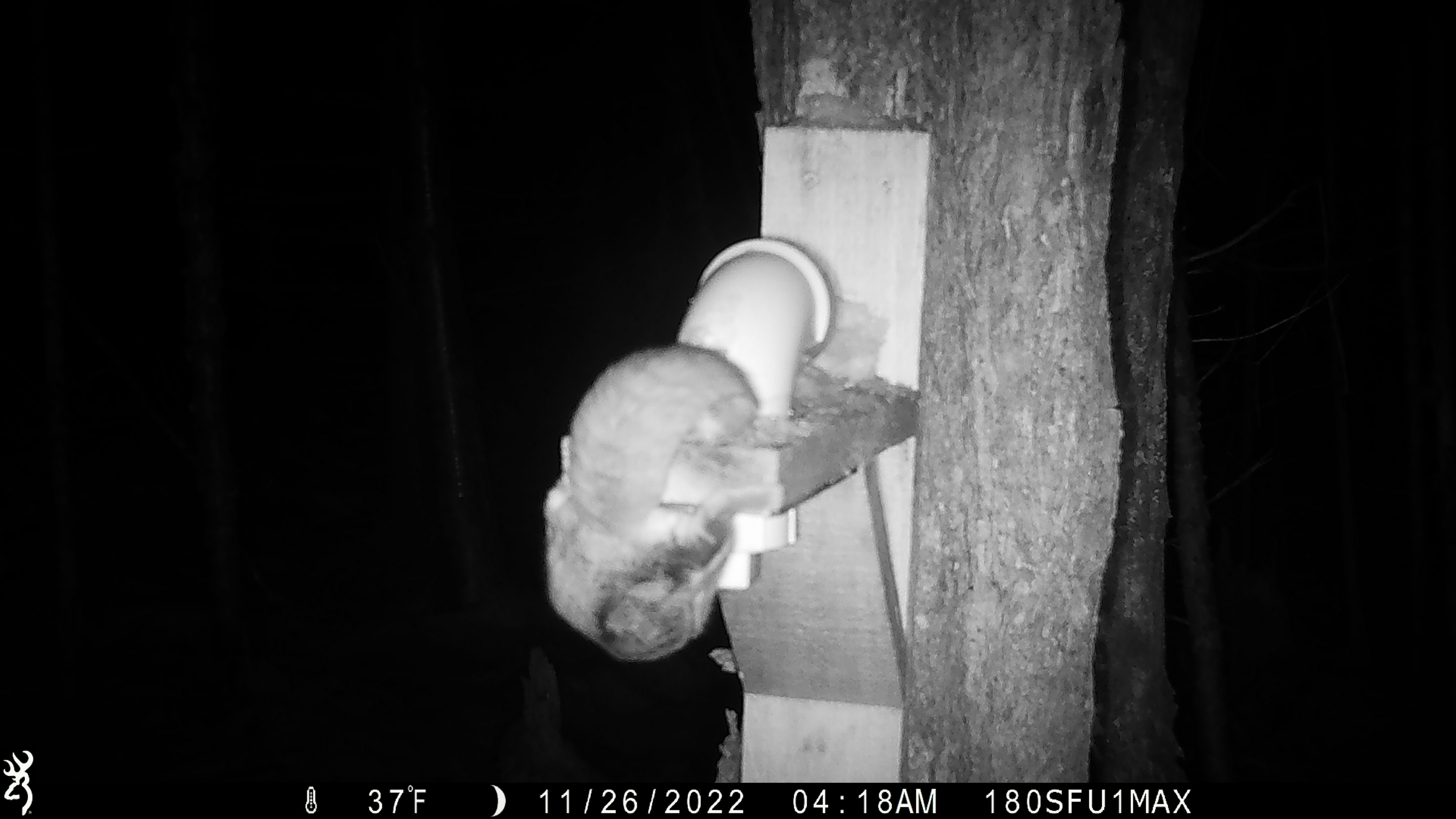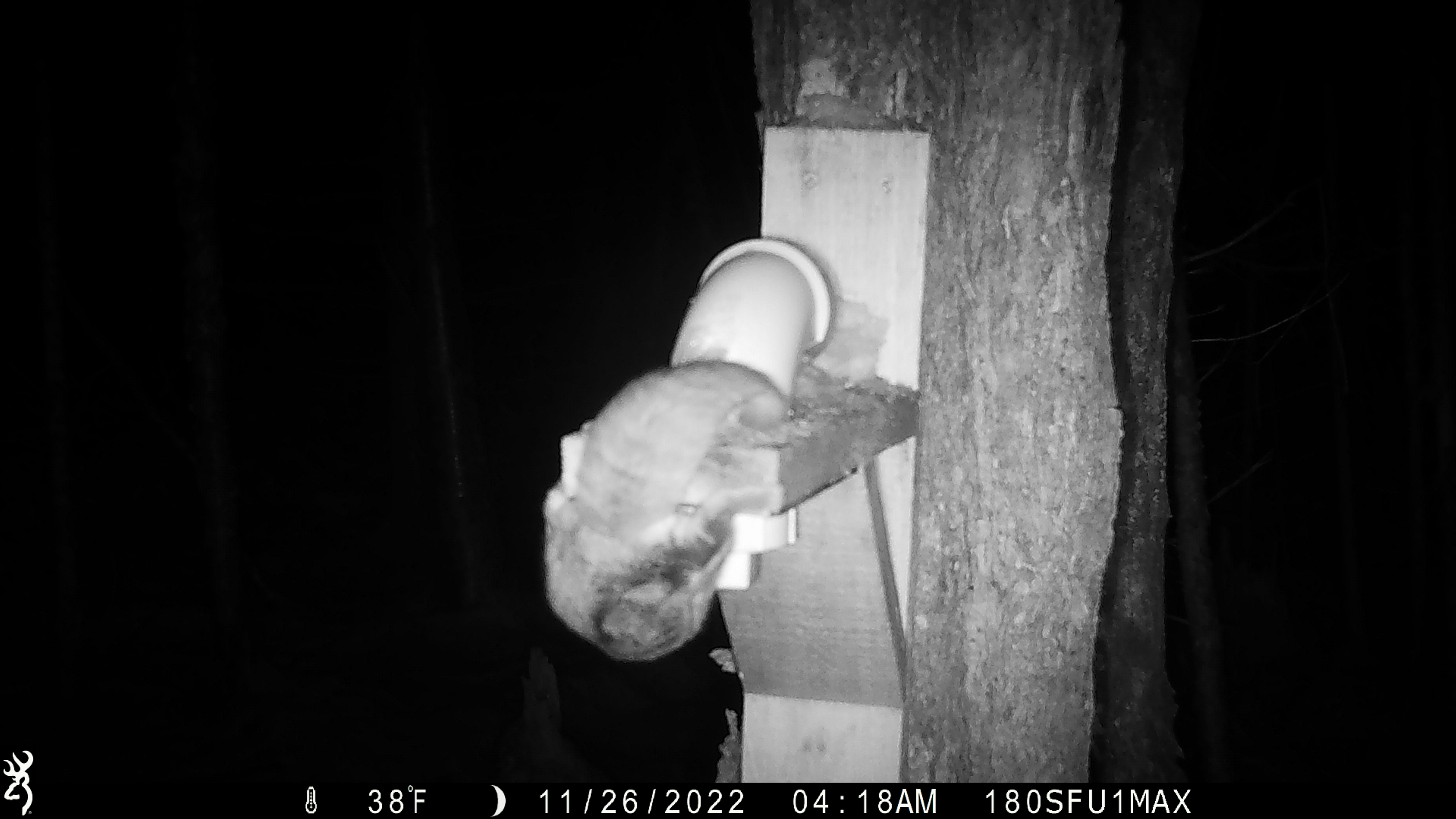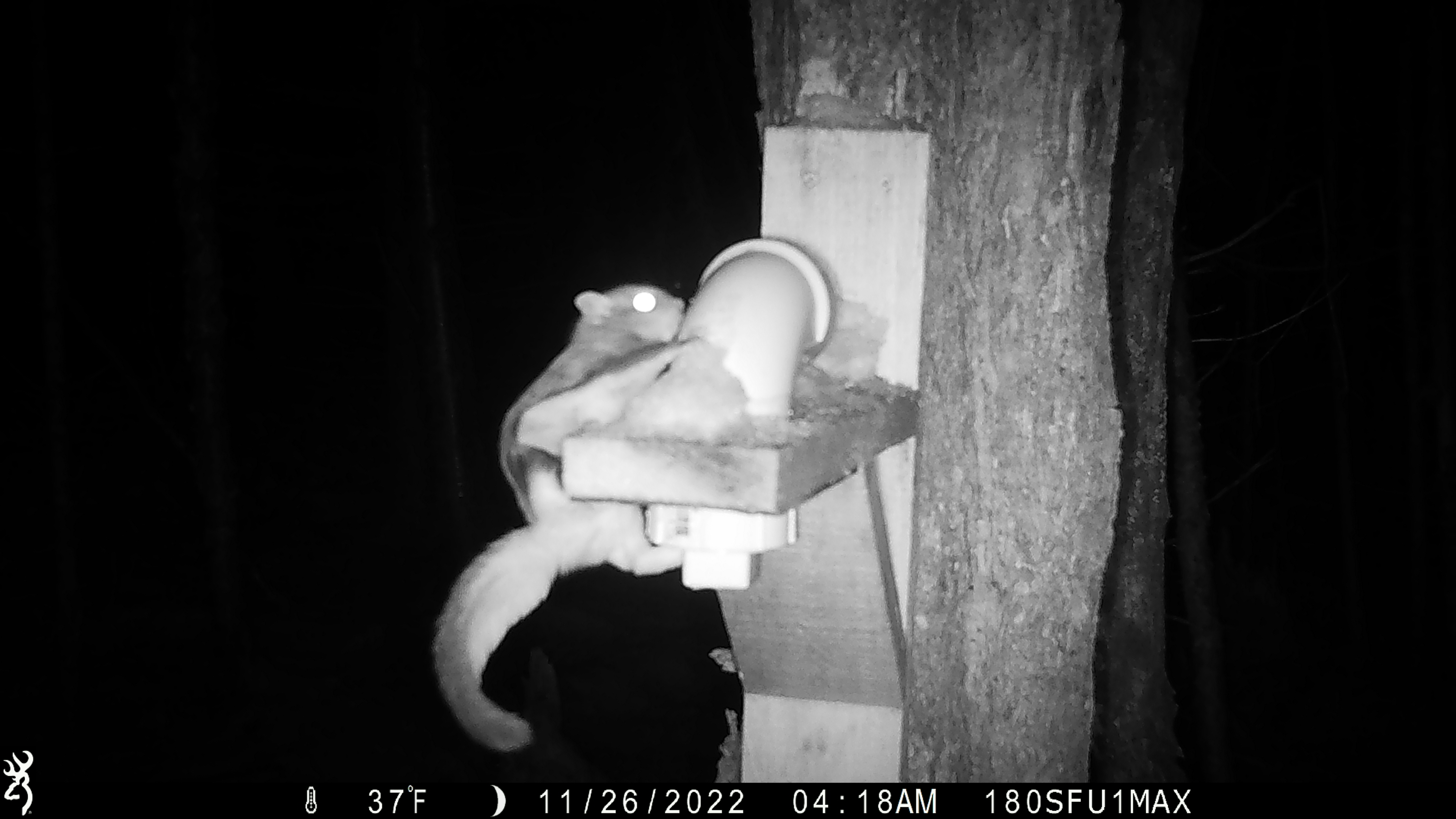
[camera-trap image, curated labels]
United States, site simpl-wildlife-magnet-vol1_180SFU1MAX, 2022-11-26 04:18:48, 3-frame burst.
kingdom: Animalia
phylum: Chordata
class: Mammalia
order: Rodentia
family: Sciuridae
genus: Glaucomys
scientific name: Glaucomys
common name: flying squirrel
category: flying squirrel sp.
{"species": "flying squirrel sp. (flying squirrel) (Glaucomys)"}